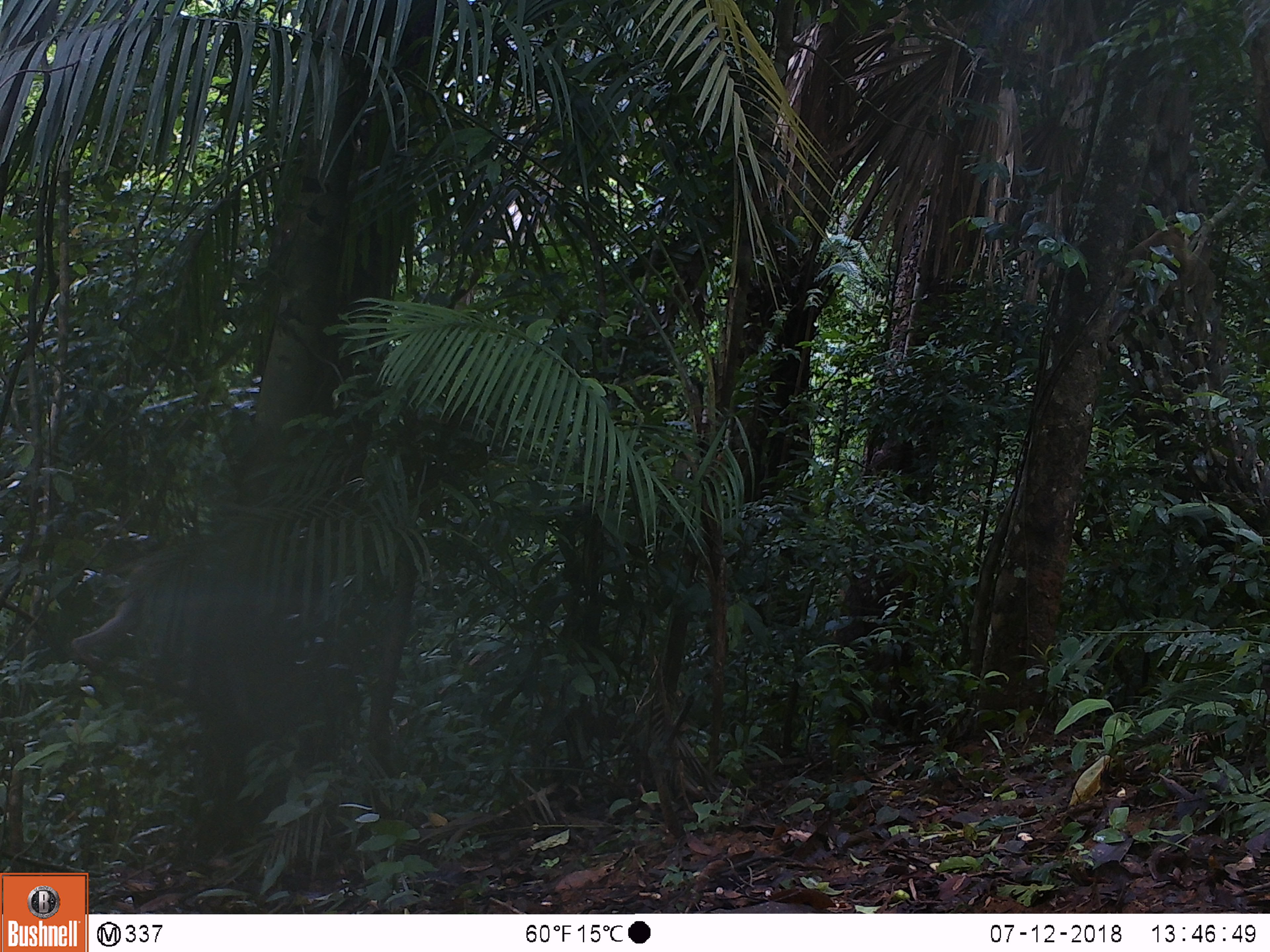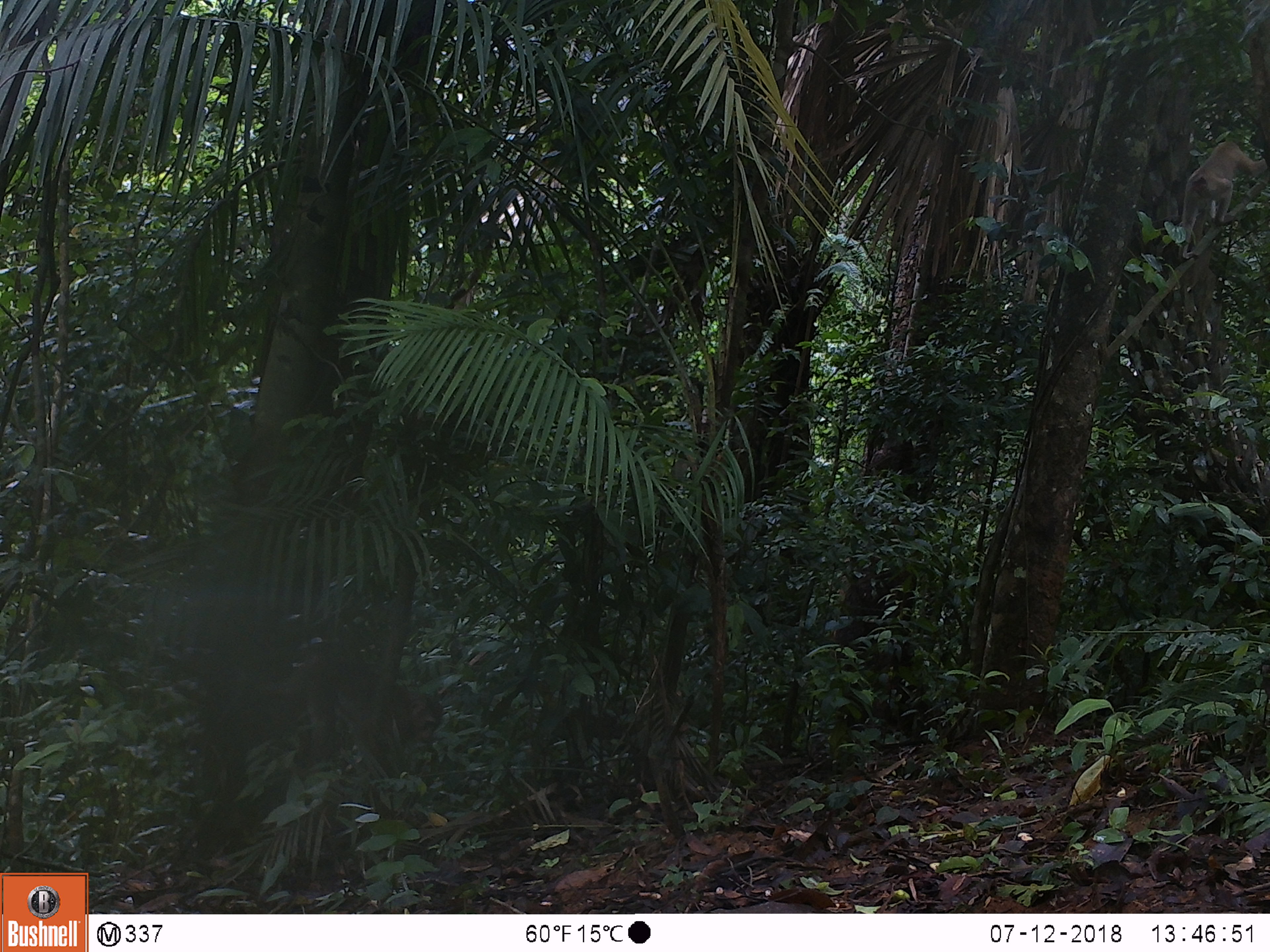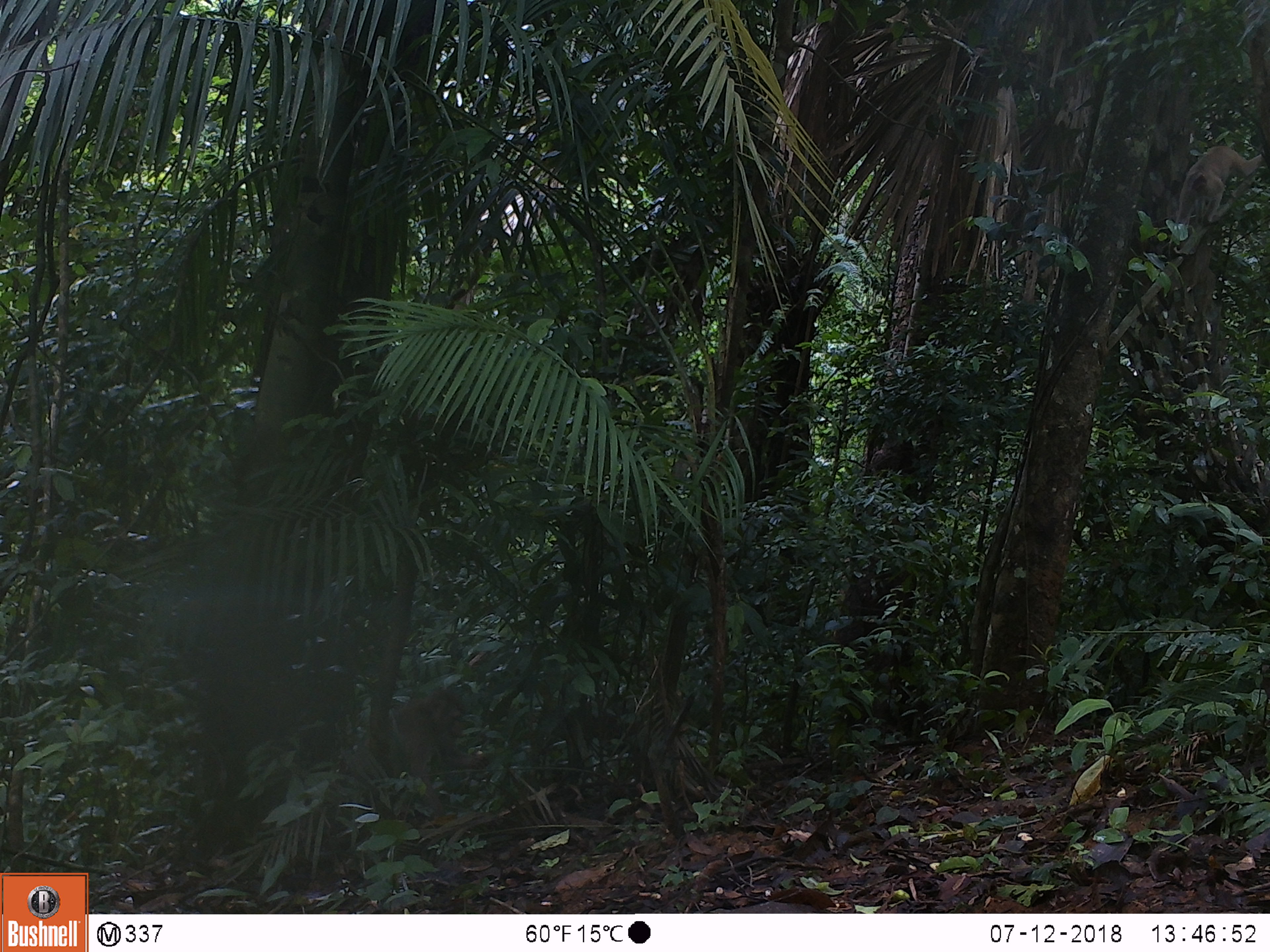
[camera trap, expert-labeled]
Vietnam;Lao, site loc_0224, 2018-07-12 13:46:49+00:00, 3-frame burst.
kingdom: Animalia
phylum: Chordata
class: Mammalia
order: Primates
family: Cercopithecidae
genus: Macaca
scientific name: Macaca nemestrina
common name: pig-tailed macaque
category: pig tailed macaque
Pig tailed macaque (pig-tailed macaque) (Macaca nemestrina). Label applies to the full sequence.